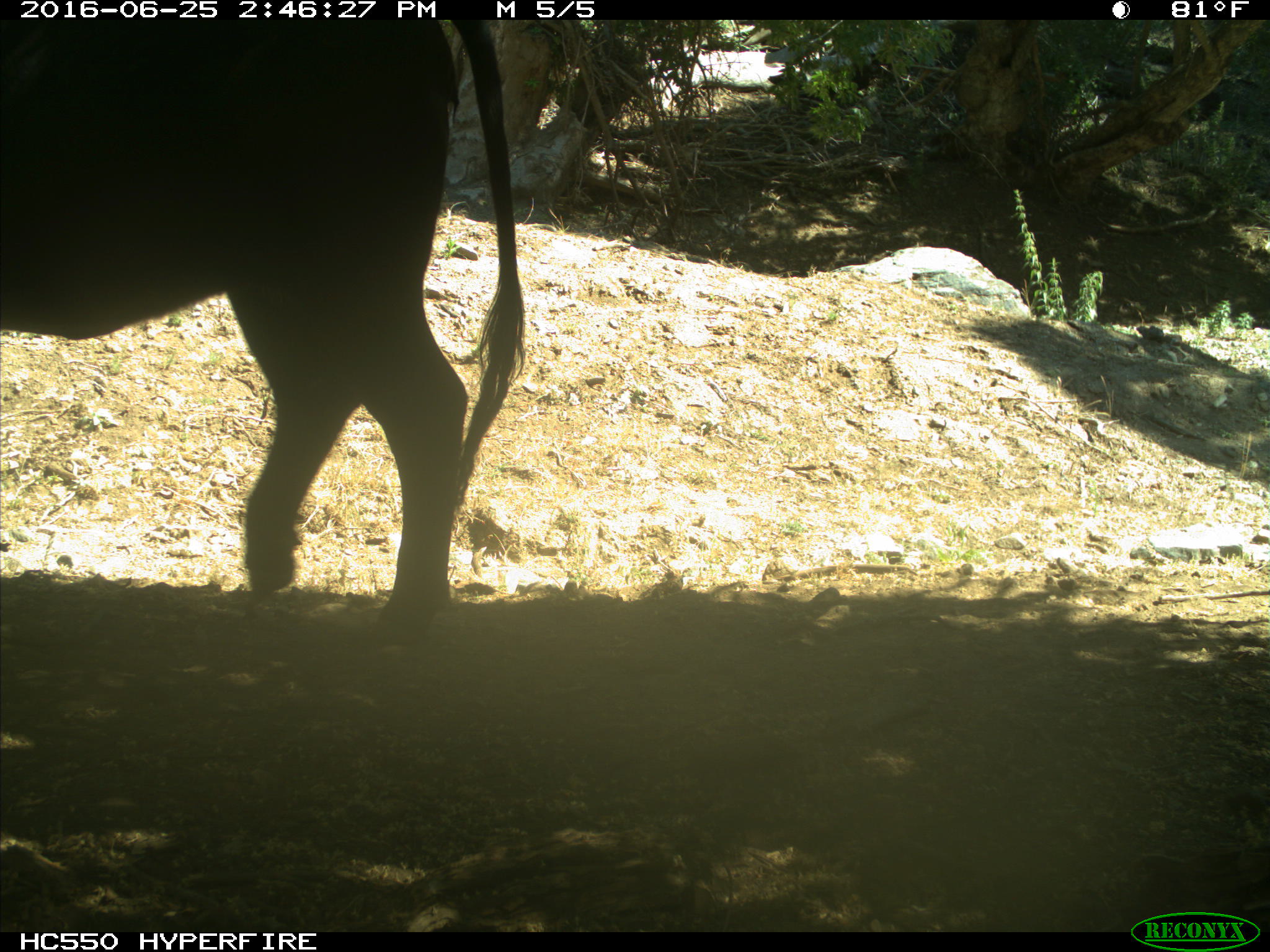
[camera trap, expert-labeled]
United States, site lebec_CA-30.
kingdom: Animalia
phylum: Chordata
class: Mammalia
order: Artiodactyla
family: Bovidae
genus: Bos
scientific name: Bos taurus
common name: domestic cow